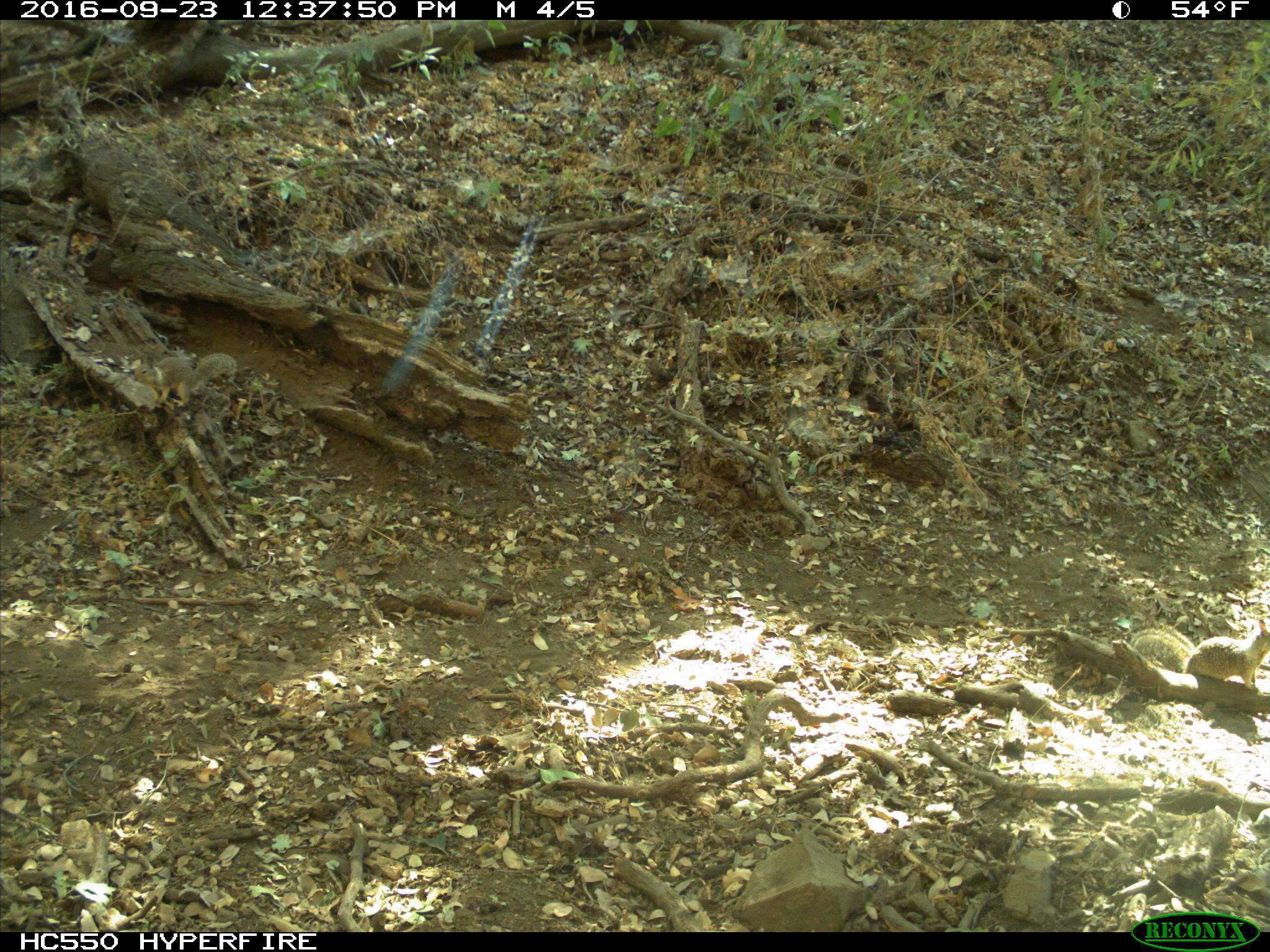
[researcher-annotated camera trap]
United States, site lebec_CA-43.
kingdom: Animalia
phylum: Chordata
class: Mammalia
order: Rodentia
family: Sciuridae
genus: Otospermophilus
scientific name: Otospermophilus beecheyi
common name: california ground squirrel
Otospermophilus beecheyi (california ground squirrel).